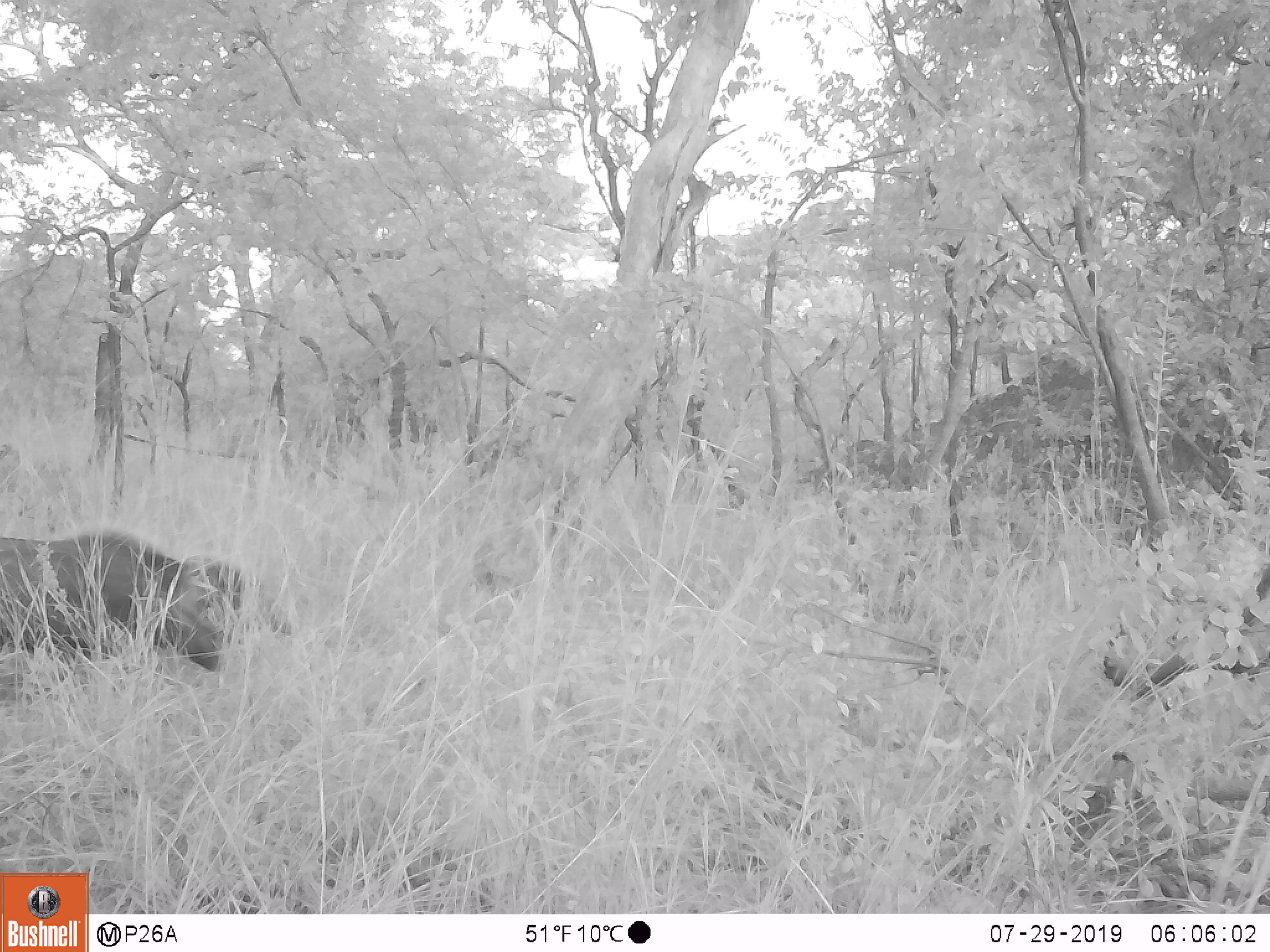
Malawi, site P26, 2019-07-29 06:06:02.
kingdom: Animalia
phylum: Chordata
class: Mammalia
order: Artiodactyla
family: Suidae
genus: Potamochoerus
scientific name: Potamochoerus larvatus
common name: bushpig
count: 1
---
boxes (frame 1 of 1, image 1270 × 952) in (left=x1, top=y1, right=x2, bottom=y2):
bushpig: (left=0, top=527, right=252, bottom=682)